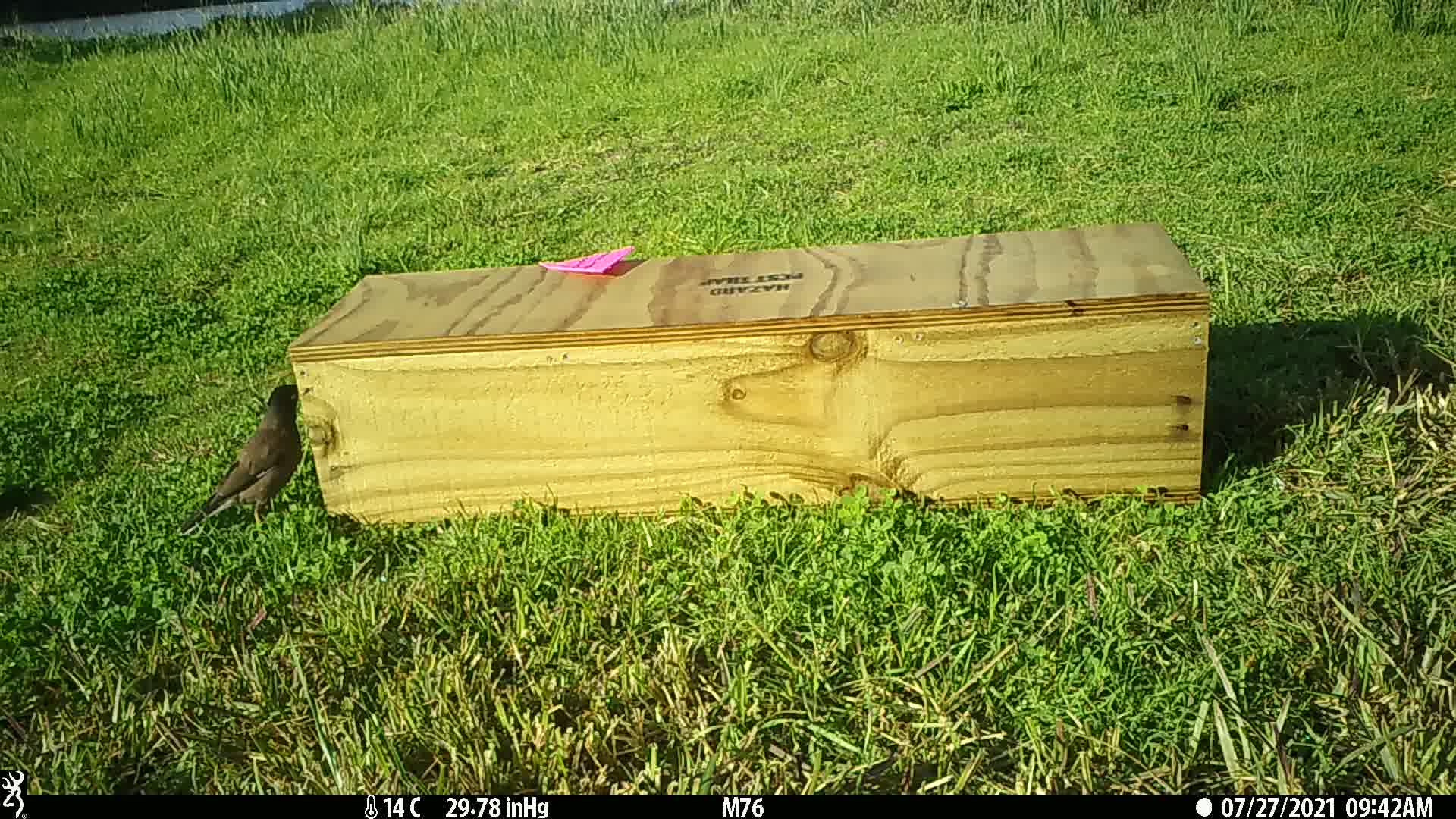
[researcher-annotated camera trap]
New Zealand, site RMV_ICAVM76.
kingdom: Animalia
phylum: Chordata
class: Aves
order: Passeriformes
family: Sturnidae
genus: Acridotheres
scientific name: Acridotheres tristis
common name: common myna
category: myna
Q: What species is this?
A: Myna (common myna) (Acridotheres tristis).